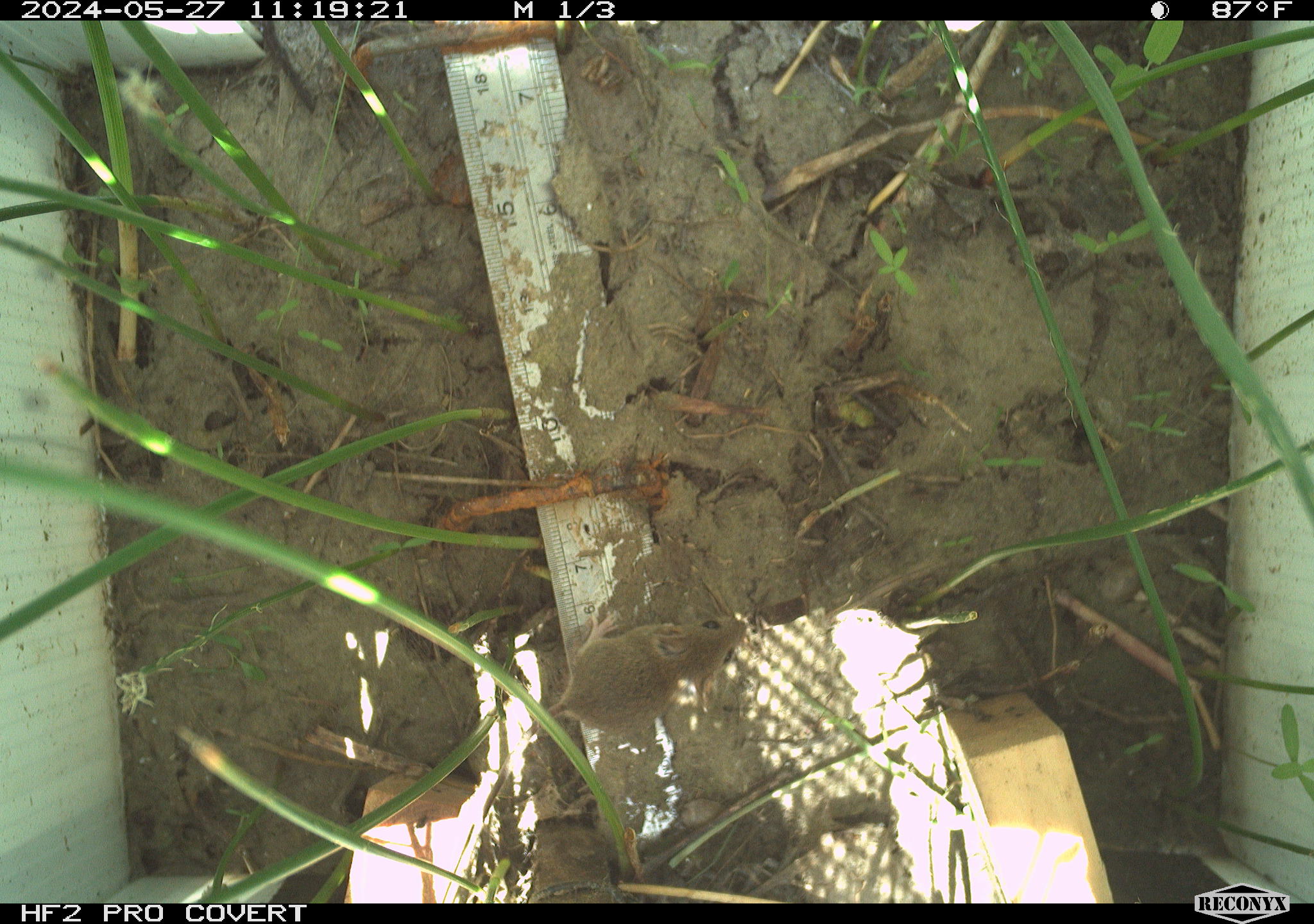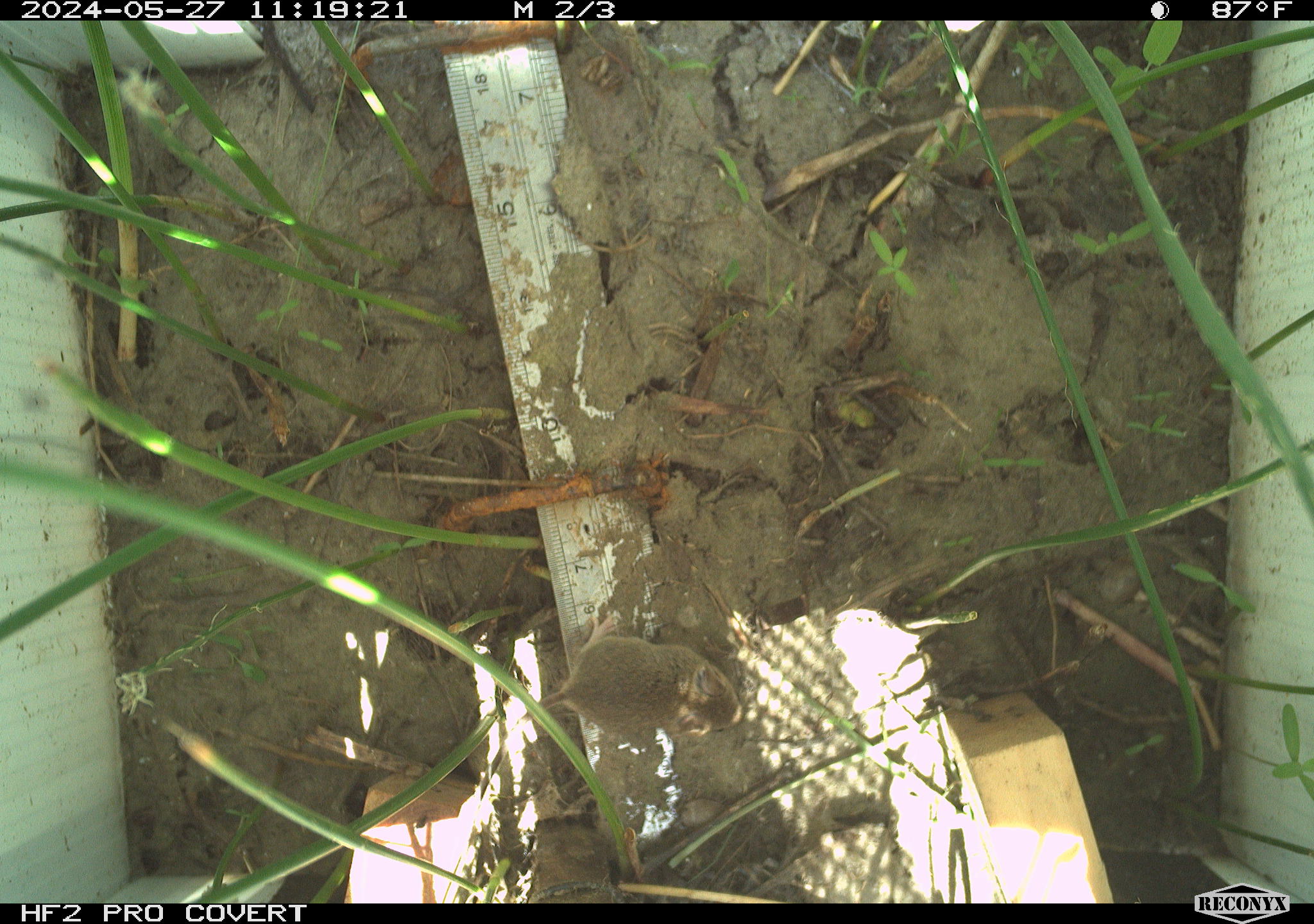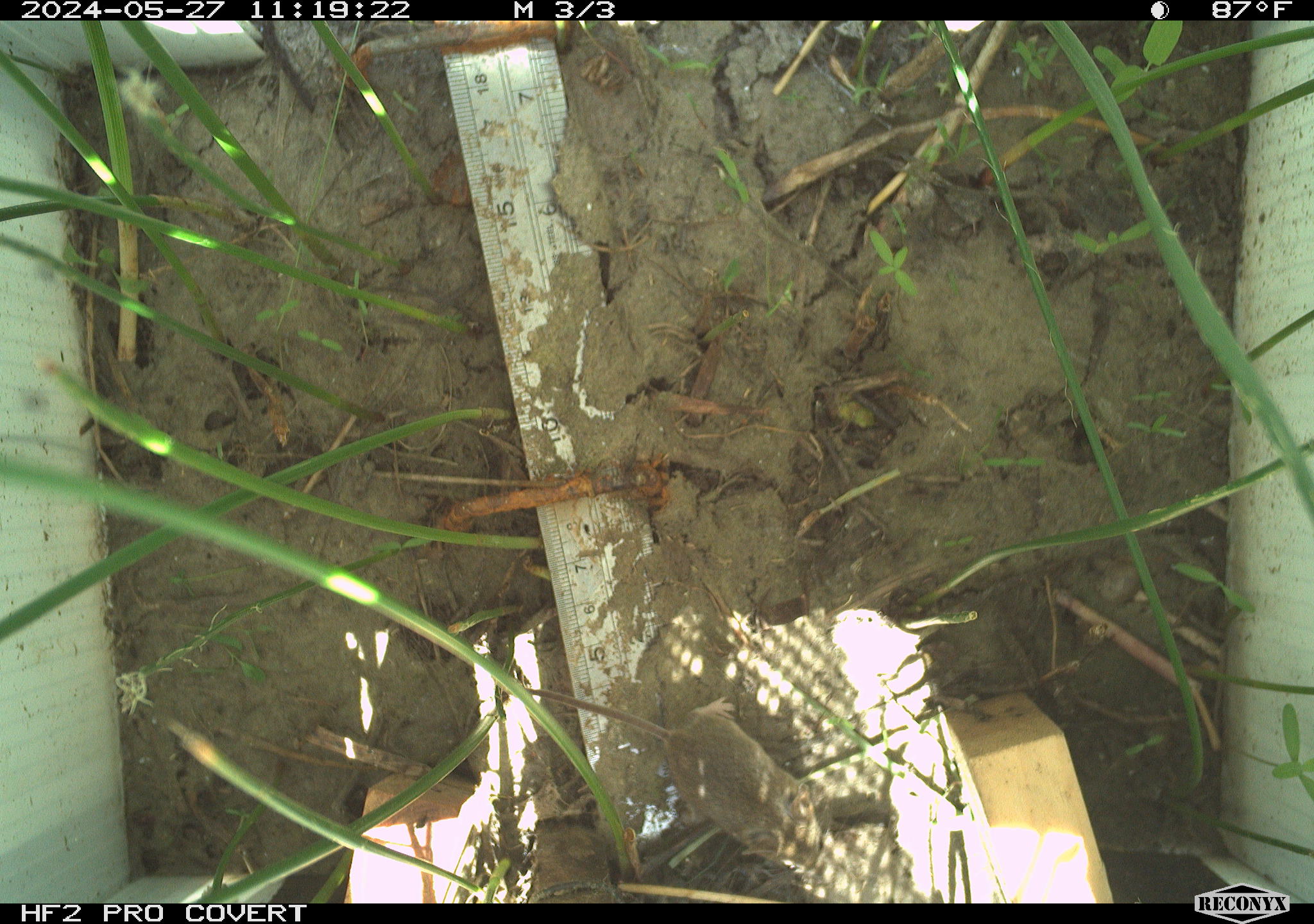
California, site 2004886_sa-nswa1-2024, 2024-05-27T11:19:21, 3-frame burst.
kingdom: Animalia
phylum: Chordata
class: Mammalia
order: Rodentia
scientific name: Rodentia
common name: rodent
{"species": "rodent (Rodentia)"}